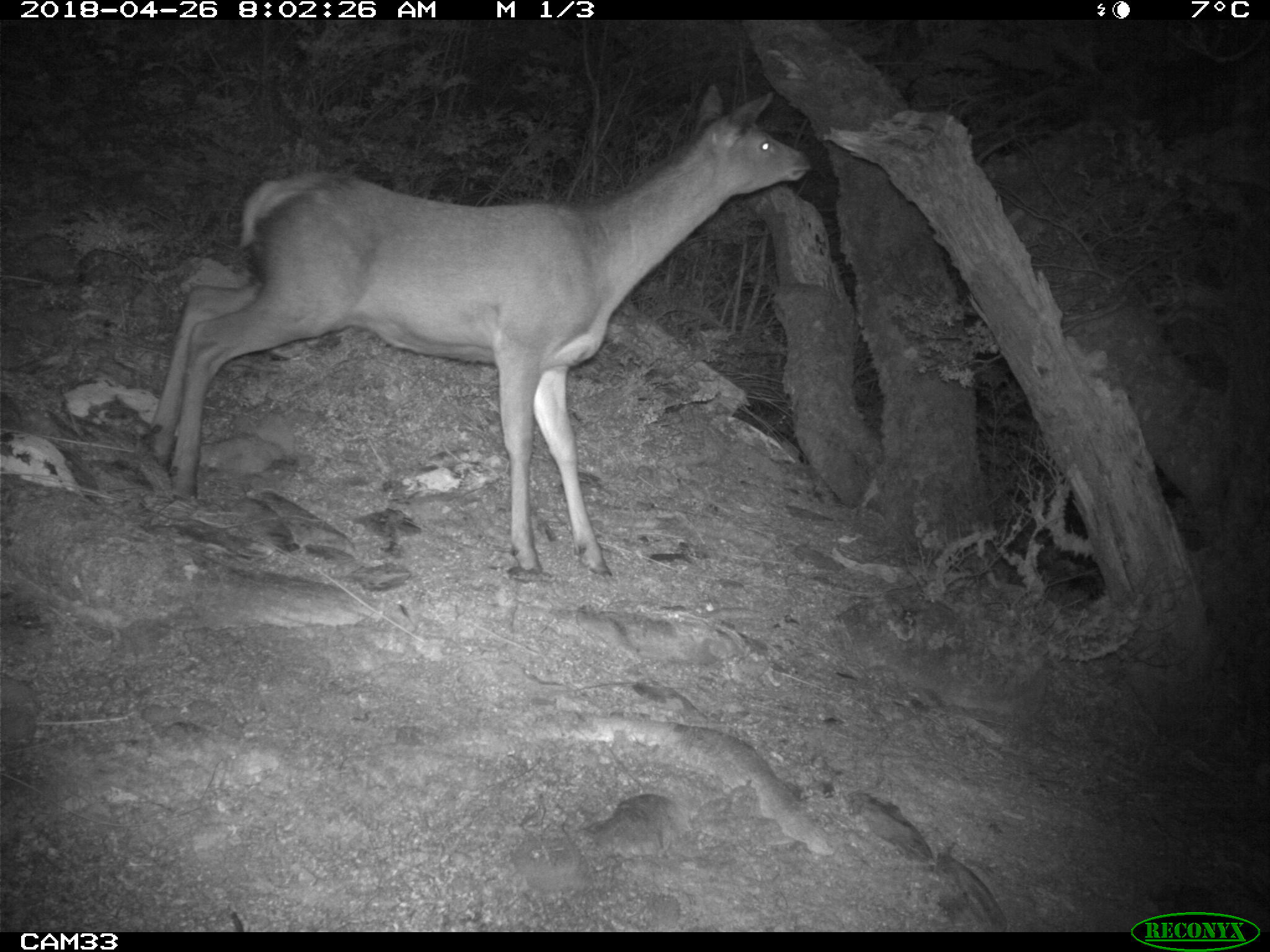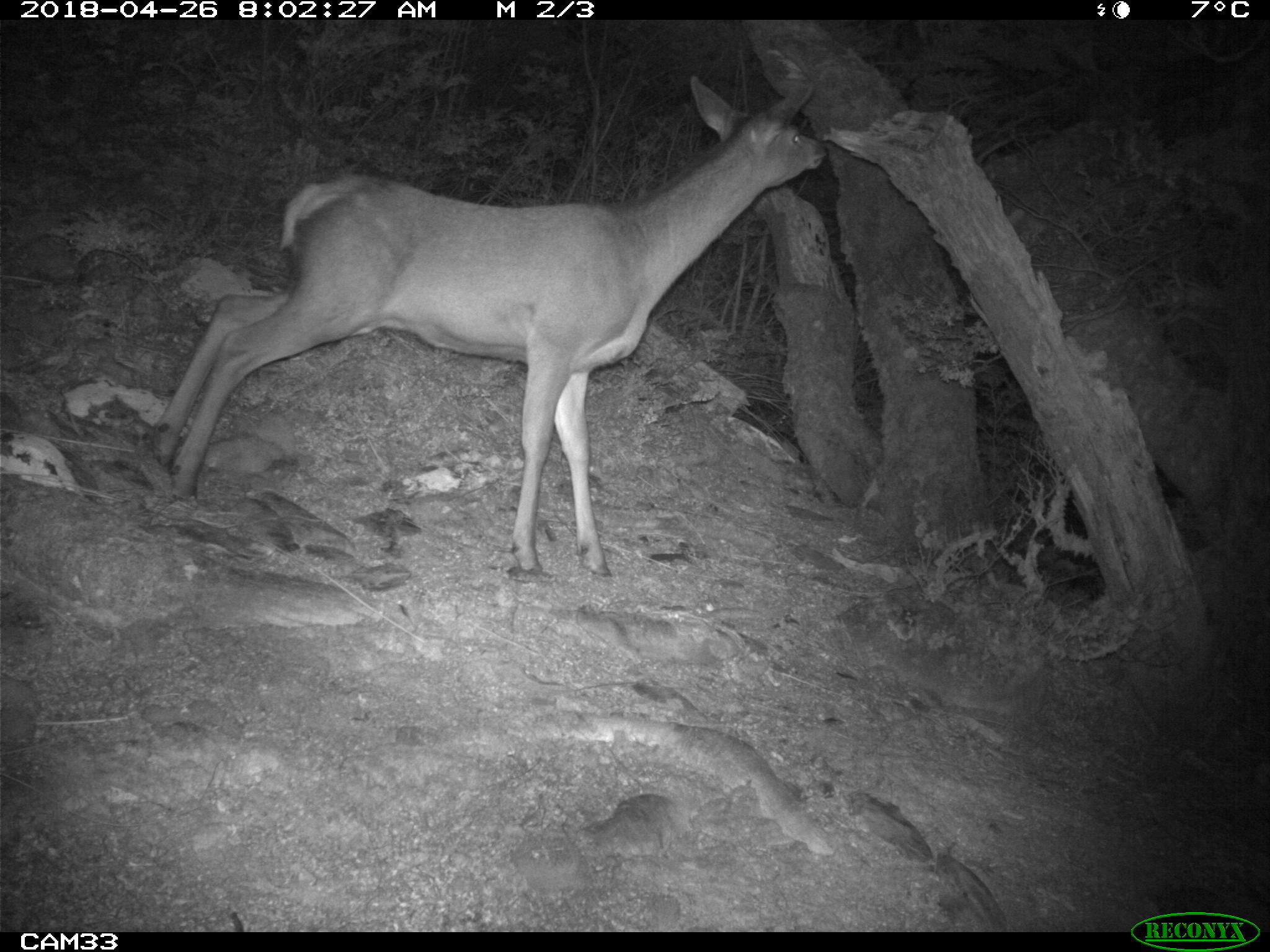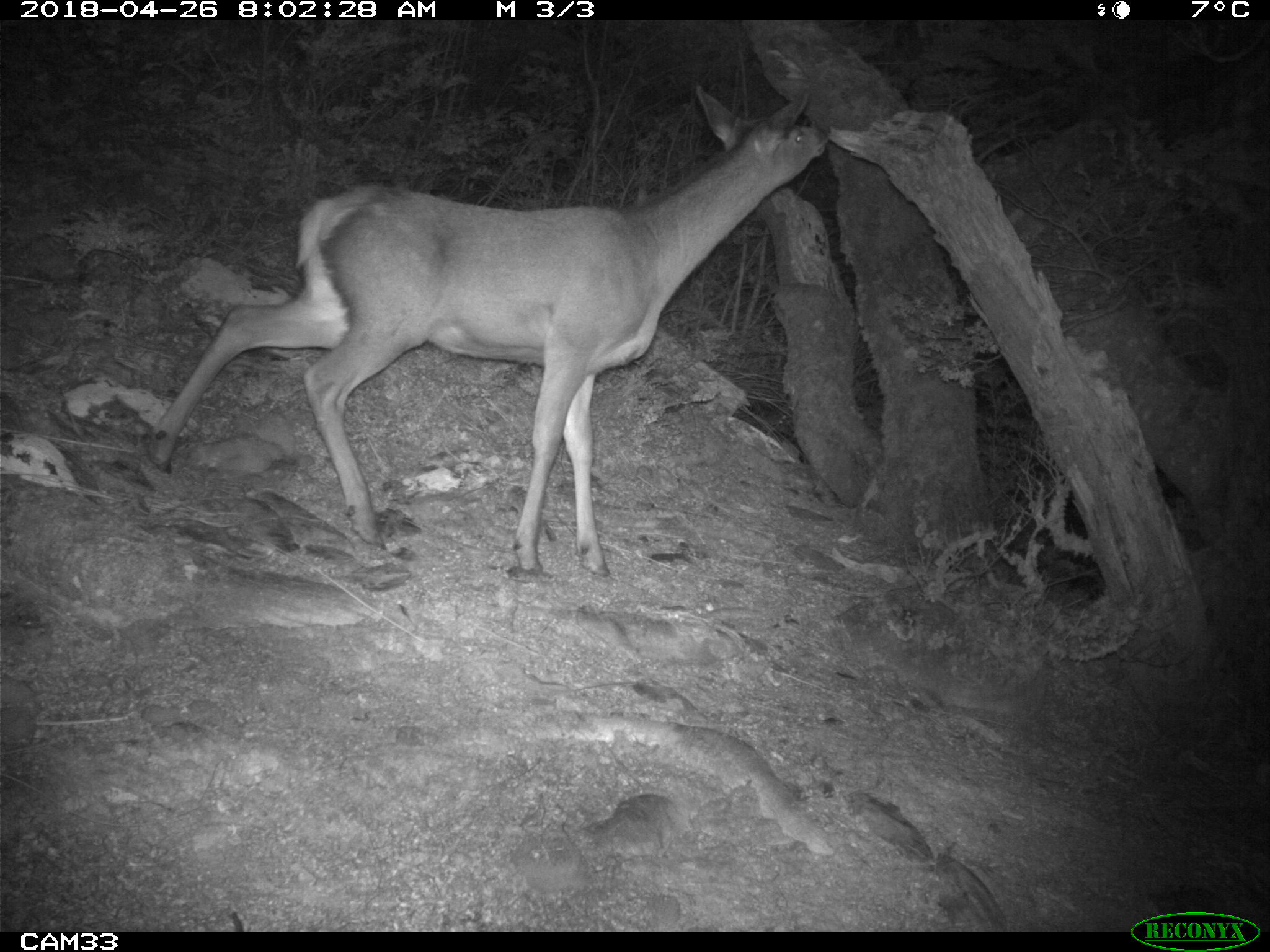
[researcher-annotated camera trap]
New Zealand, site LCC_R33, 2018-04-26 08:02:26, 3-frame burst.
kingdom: Animalia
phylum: Chordata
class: Mammalia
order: Artiodactyla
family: Cervidae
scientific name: Cervidae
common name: deer